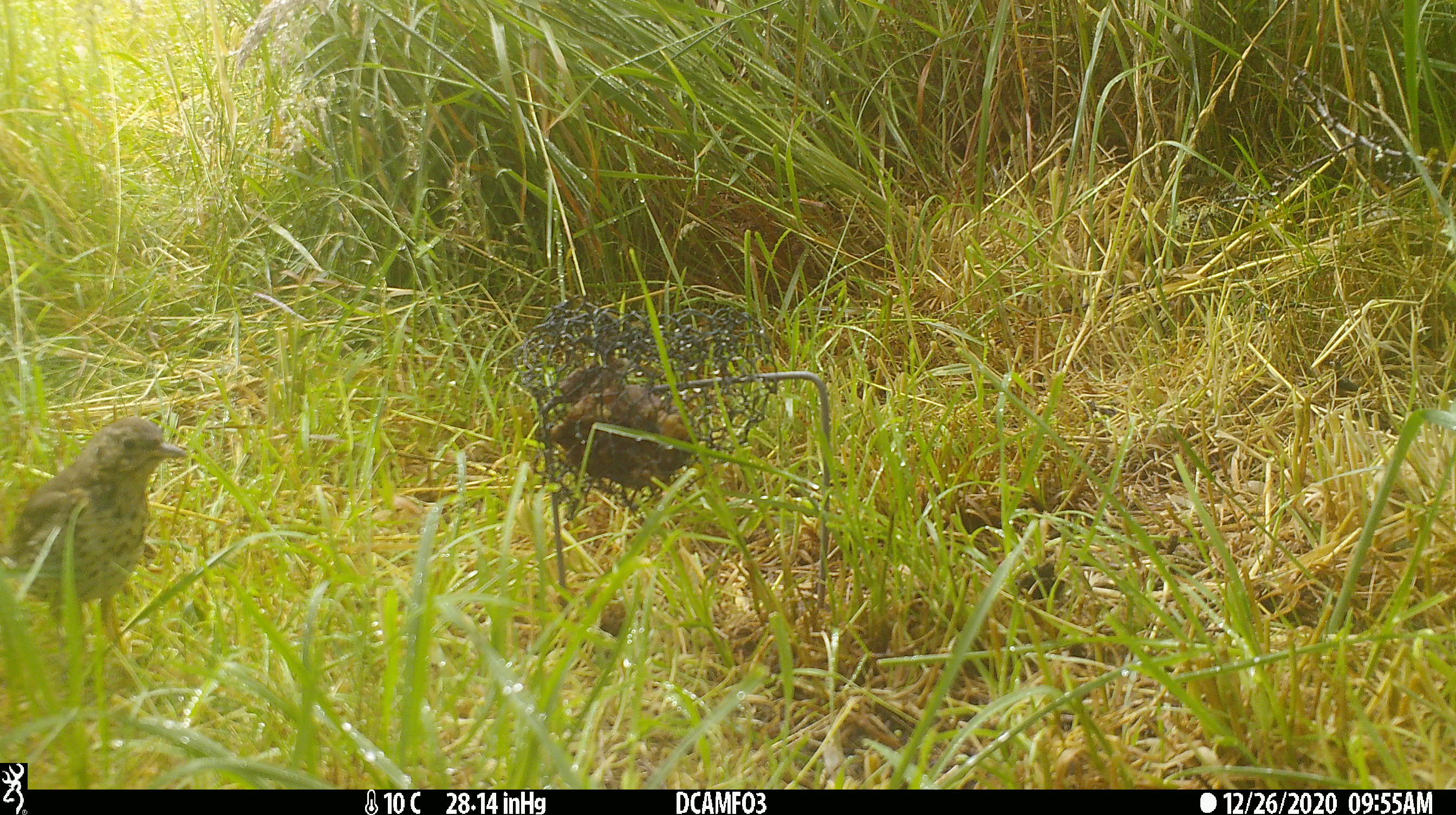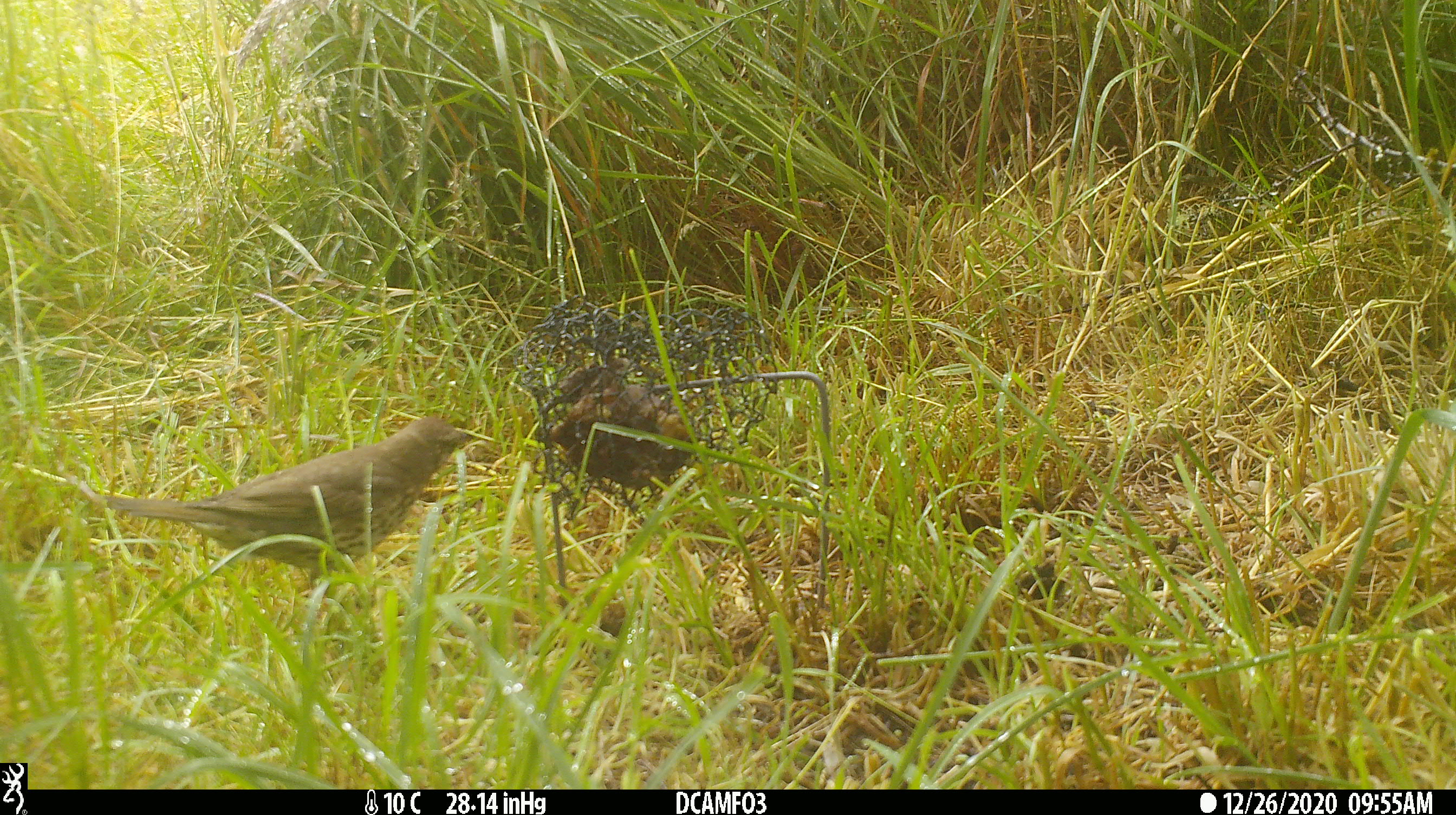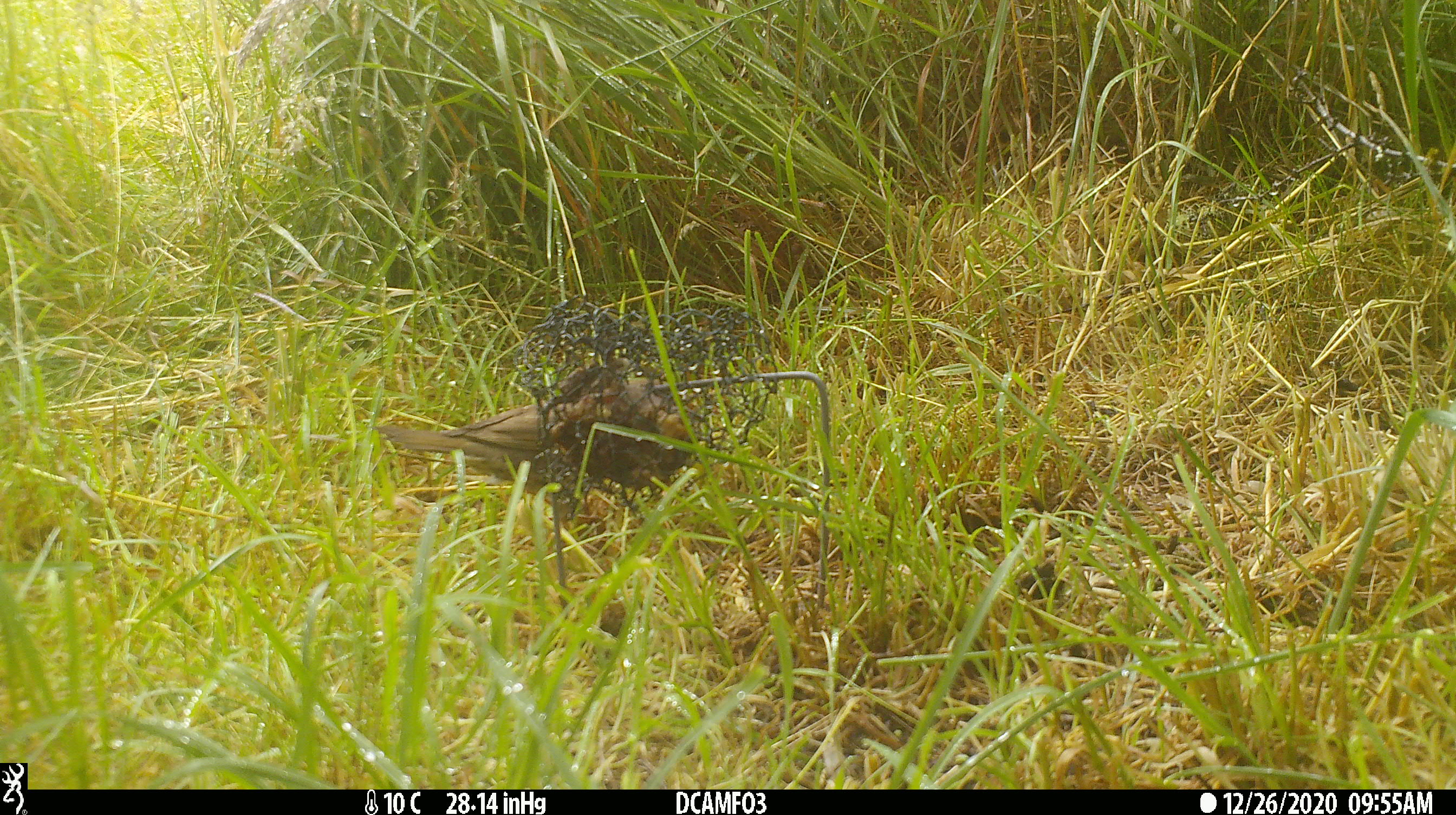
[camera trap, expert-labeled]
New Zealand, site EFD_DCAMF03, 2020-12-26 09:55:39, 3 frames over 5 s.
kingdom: Animalia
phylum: Chordata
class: Aves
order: Passeriformes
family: Turdidae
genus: Turdus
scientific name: Turdus philomelos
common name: song thrush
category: thrush